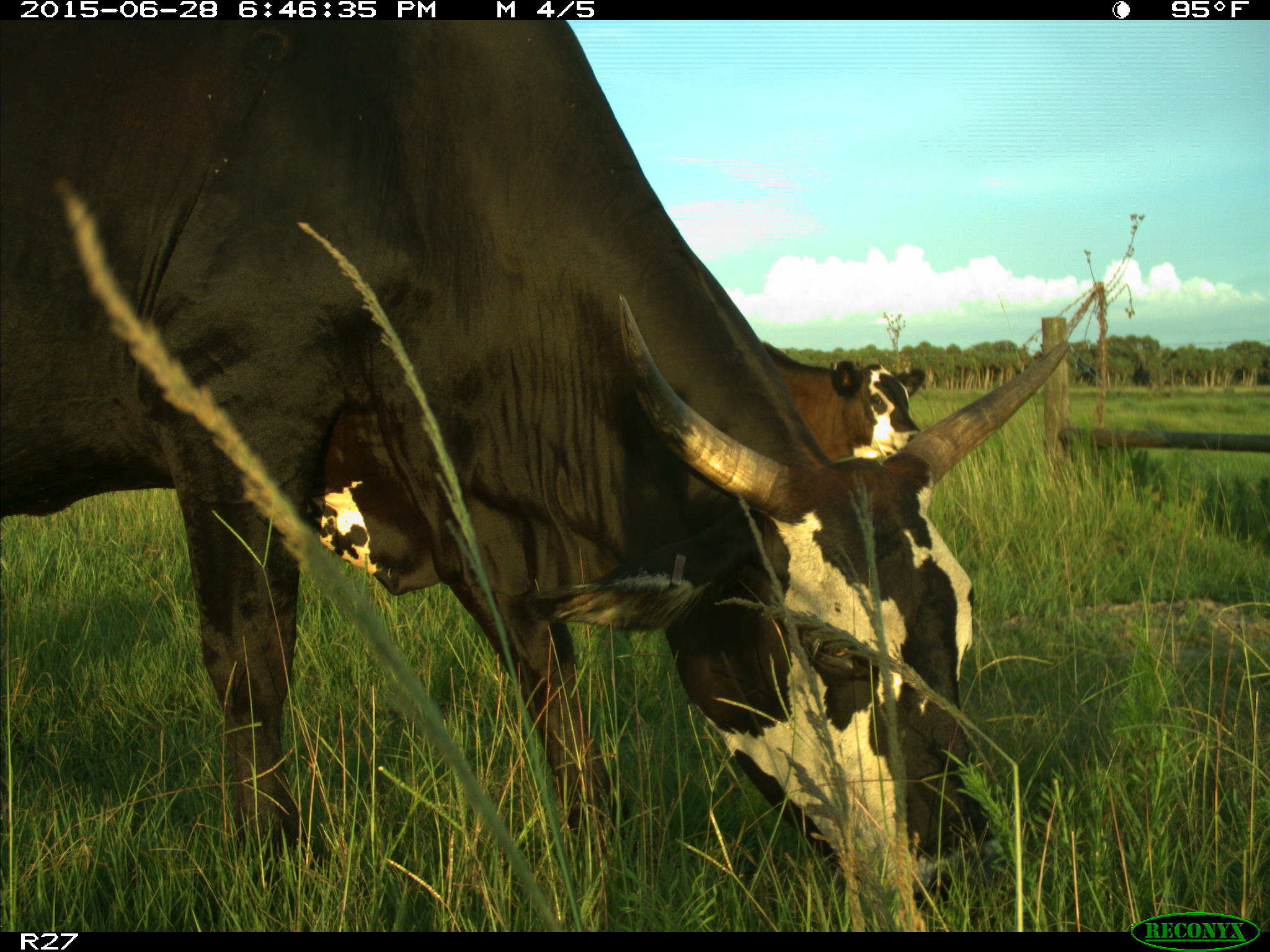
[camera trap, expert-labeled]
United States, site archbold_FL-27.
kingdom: Animalia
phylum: Chordata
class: Mammalia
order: Artiodactyla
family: Bovidae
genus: Bos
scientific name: Bos taurus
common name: domestic cow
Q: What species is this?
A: Bos taurus (domestic cow).